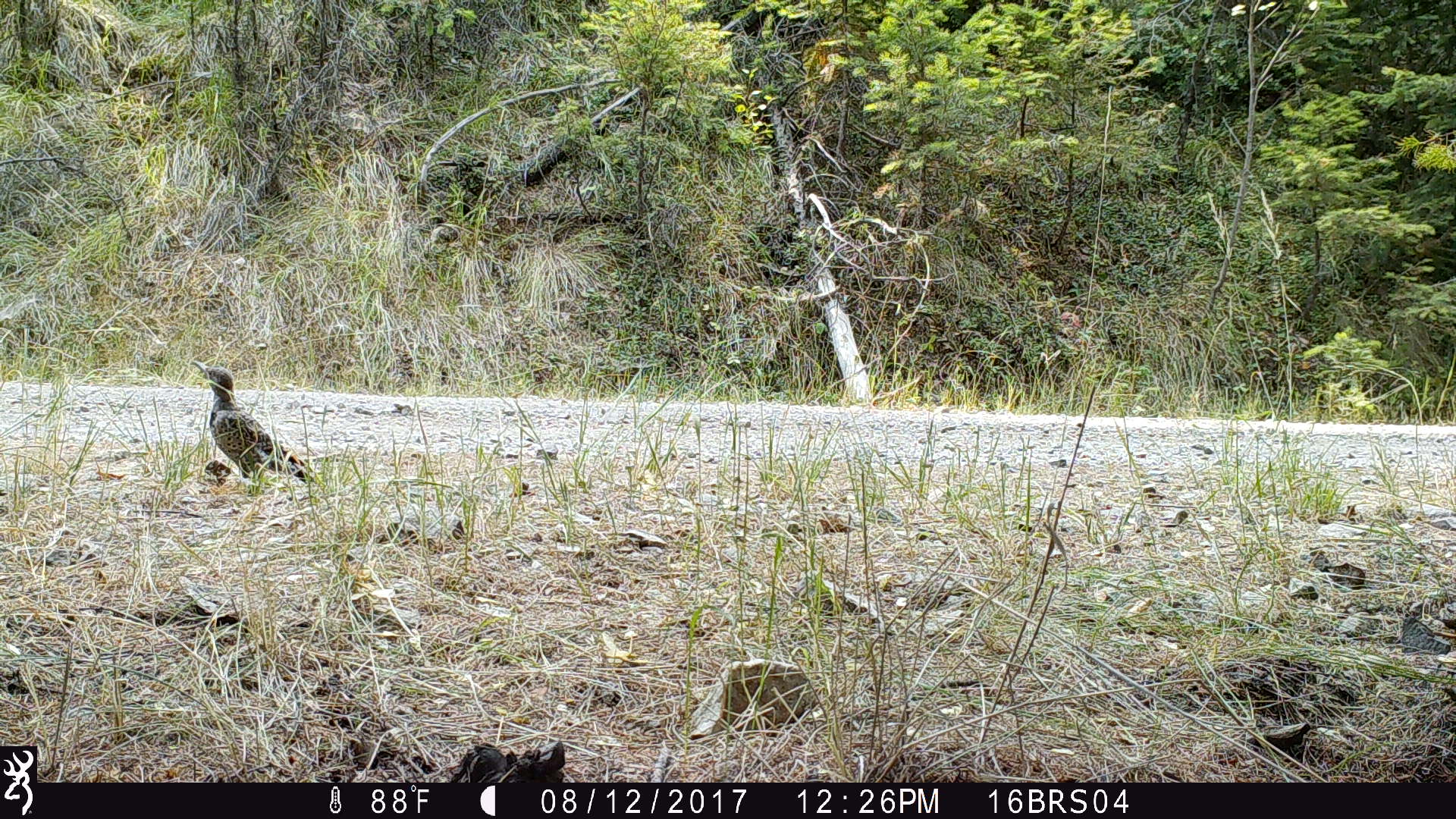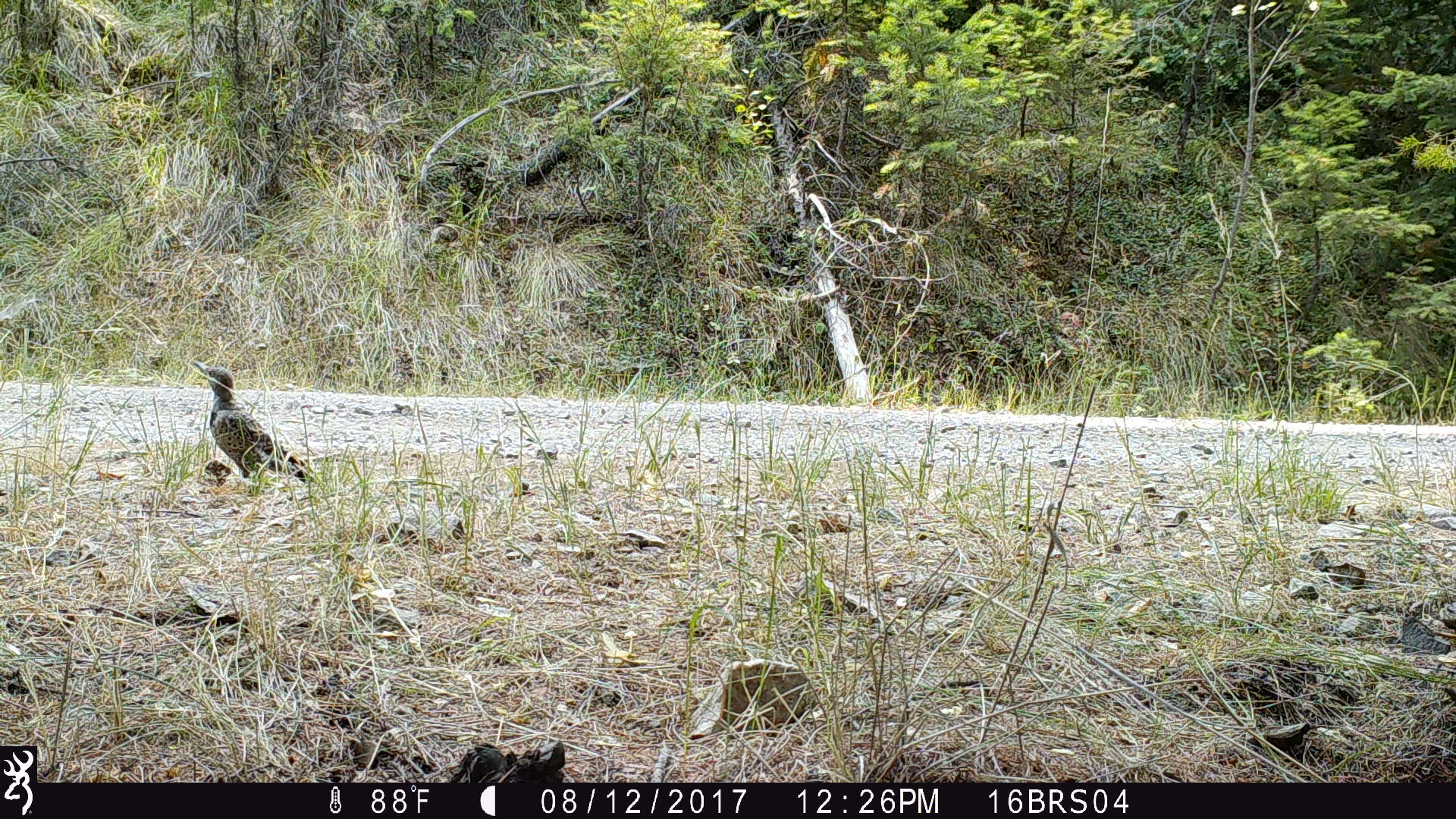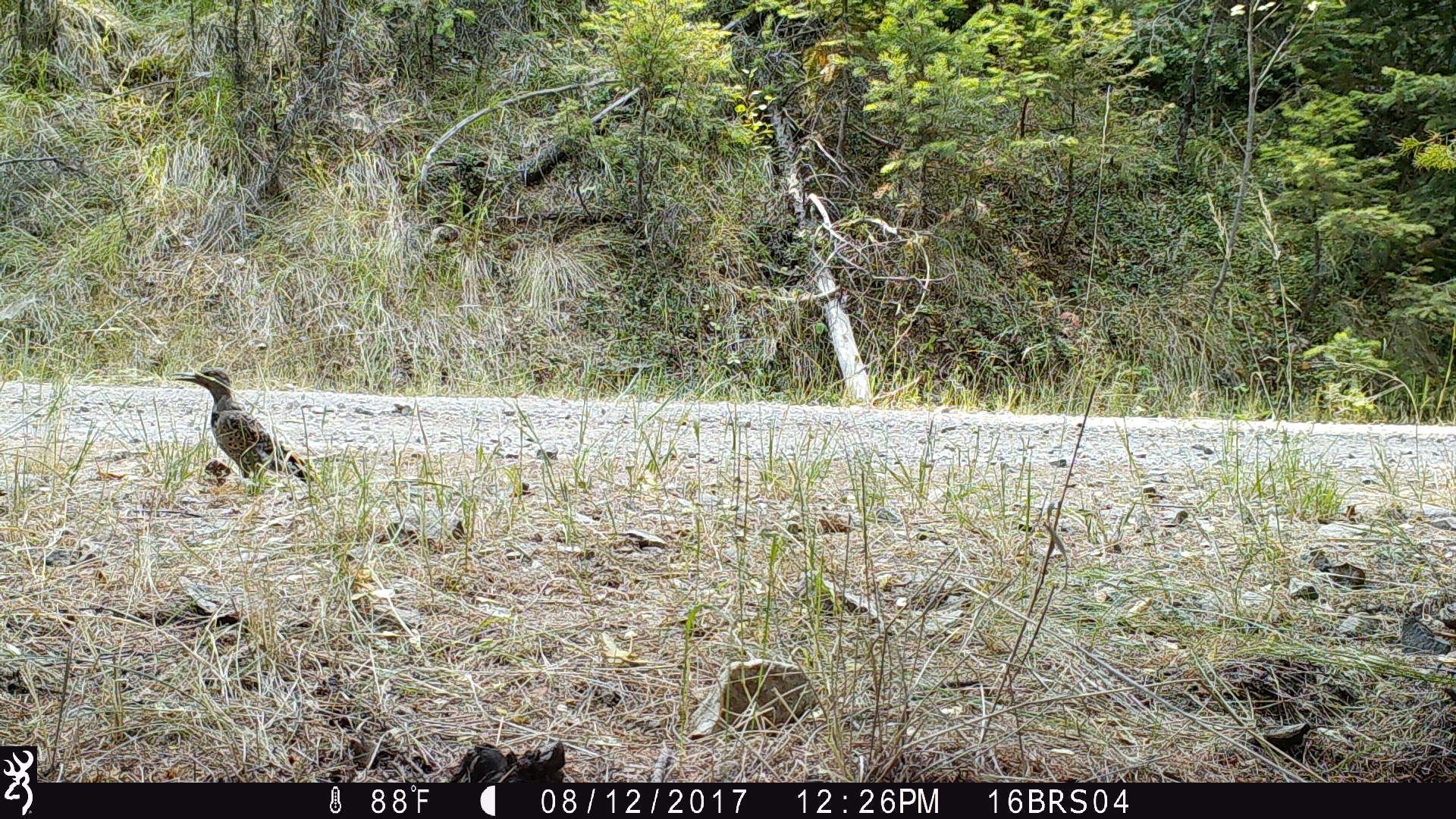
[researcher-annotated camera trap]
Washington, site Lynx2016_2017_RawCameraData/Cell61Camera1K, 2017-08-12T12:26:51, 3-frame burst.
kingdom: Animalia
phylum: Chordata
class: Aves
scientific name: Aves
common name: birds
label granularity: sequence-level